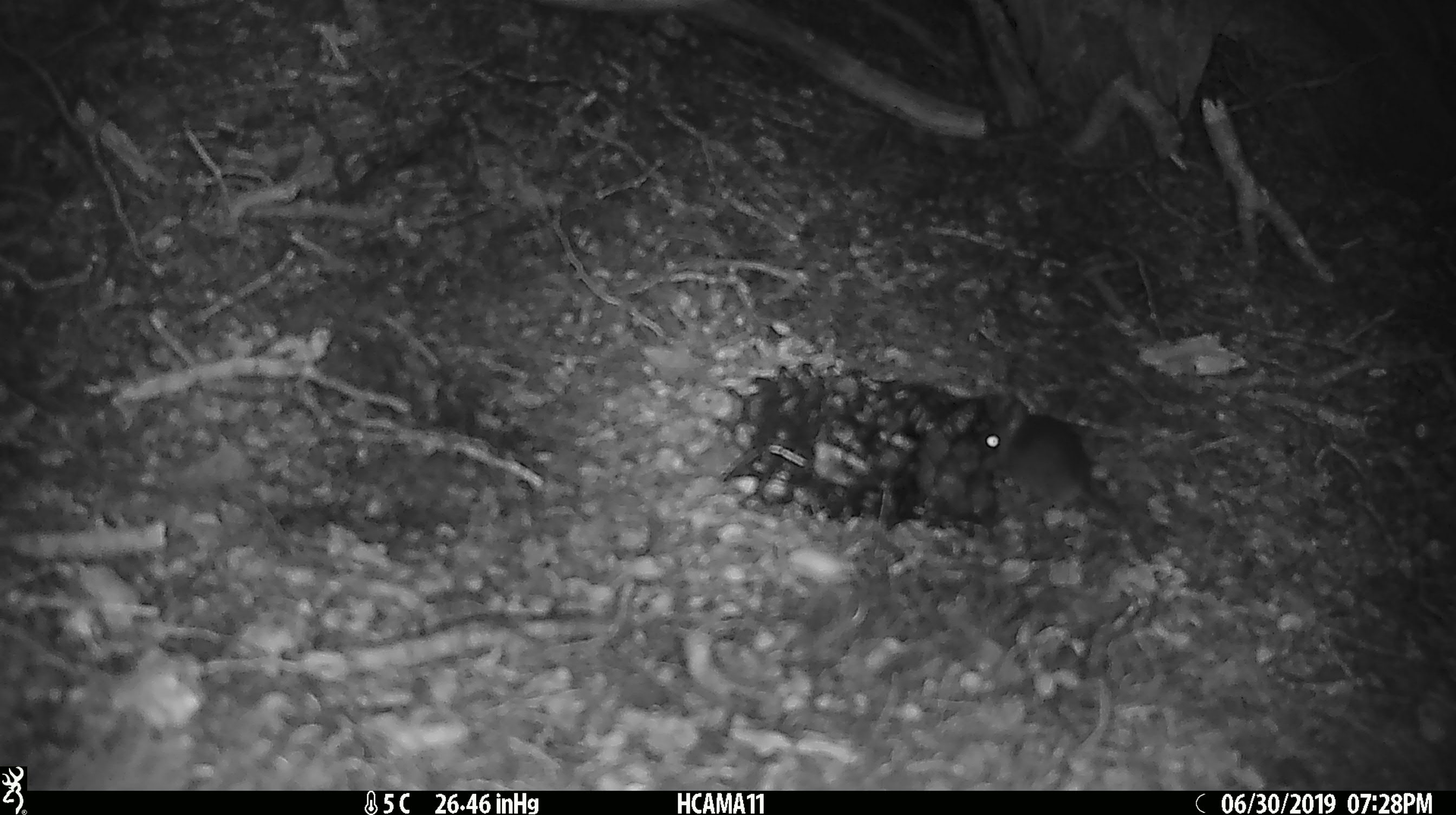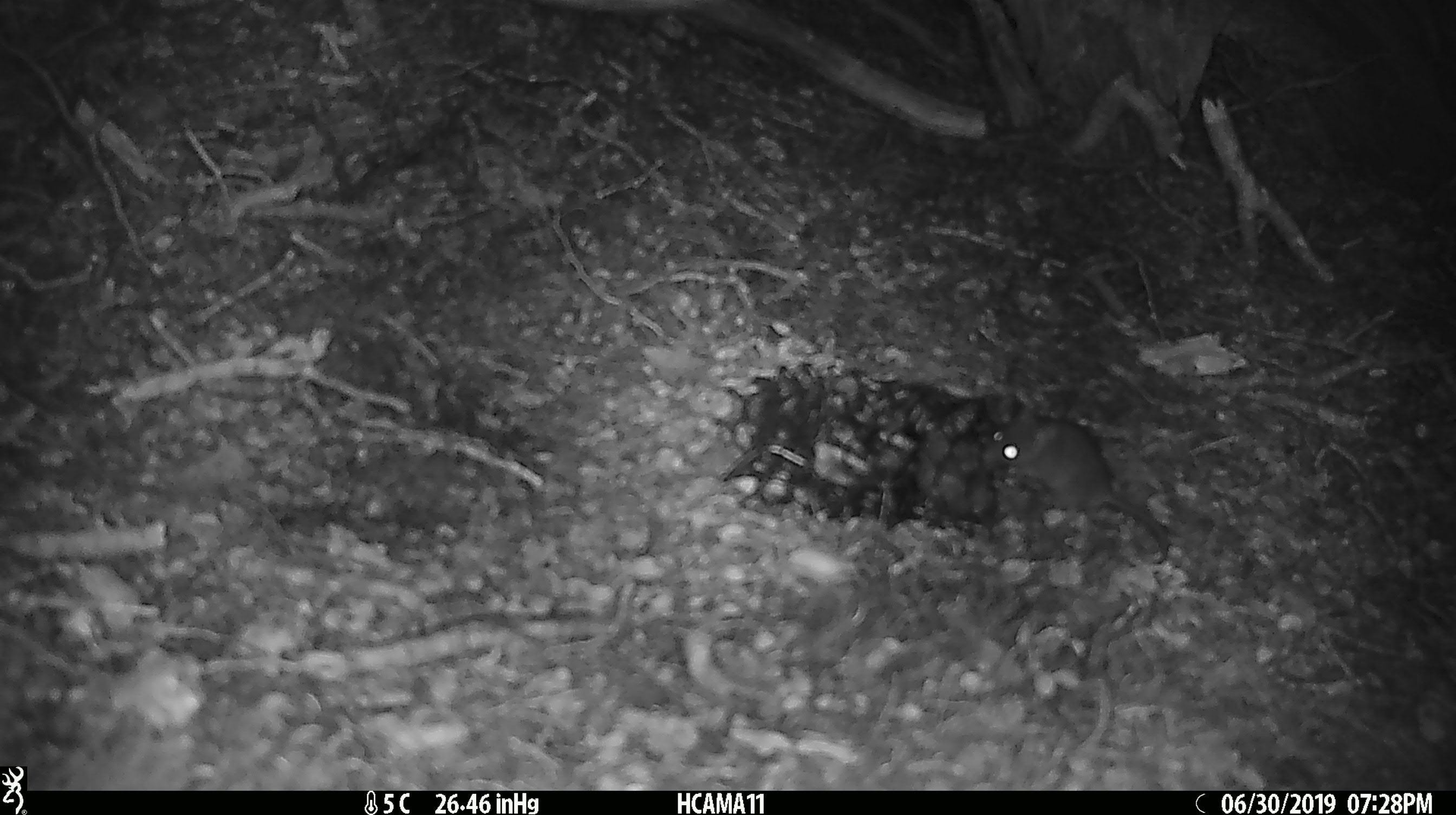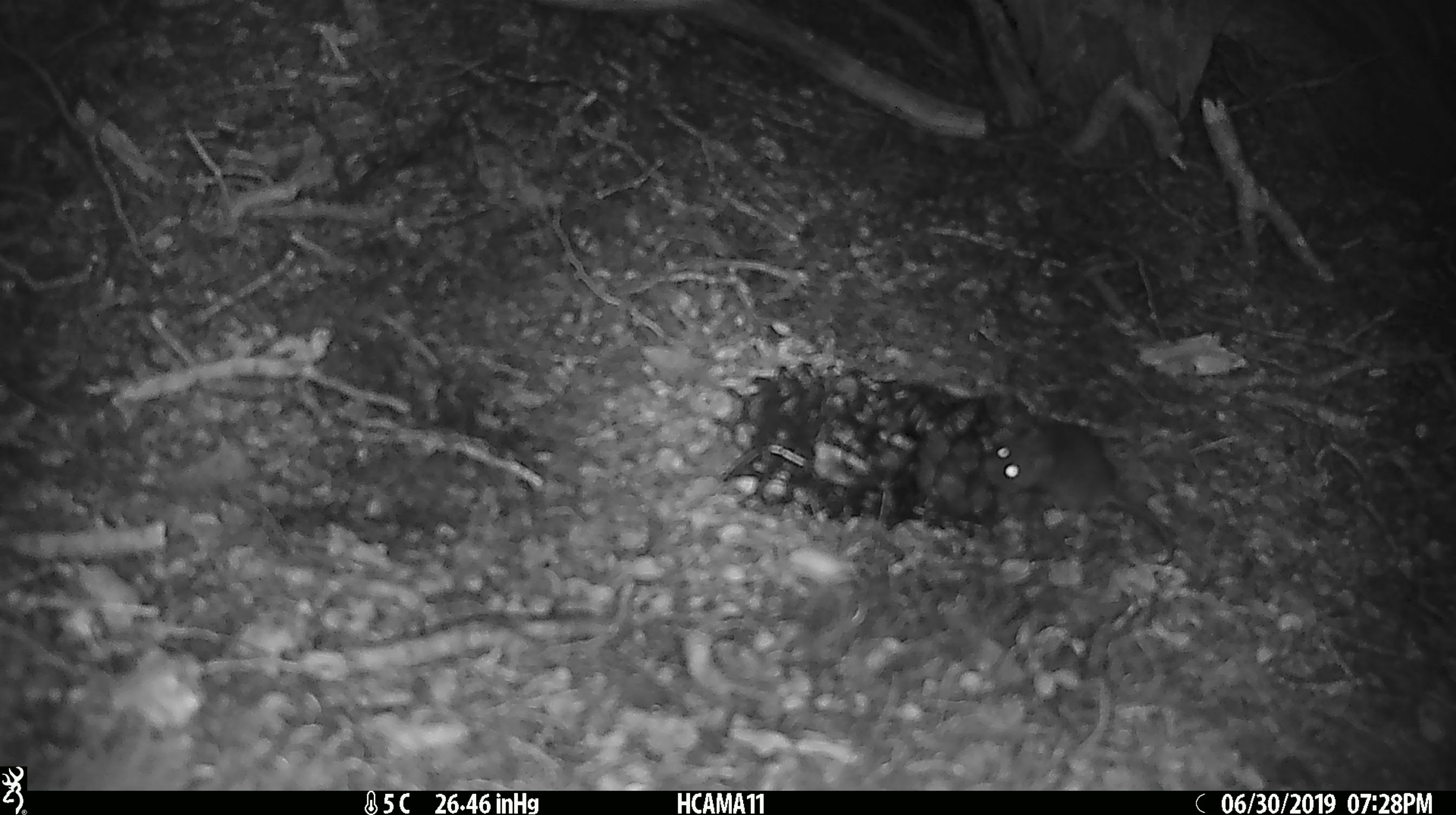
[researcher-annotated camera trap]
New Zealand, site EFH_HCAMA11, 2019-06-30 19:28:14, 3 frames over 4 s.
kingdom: Animalia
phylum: Chordata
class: Mammalia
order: Rodentia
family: Muridae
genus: Mus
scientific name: Mus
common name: mouse